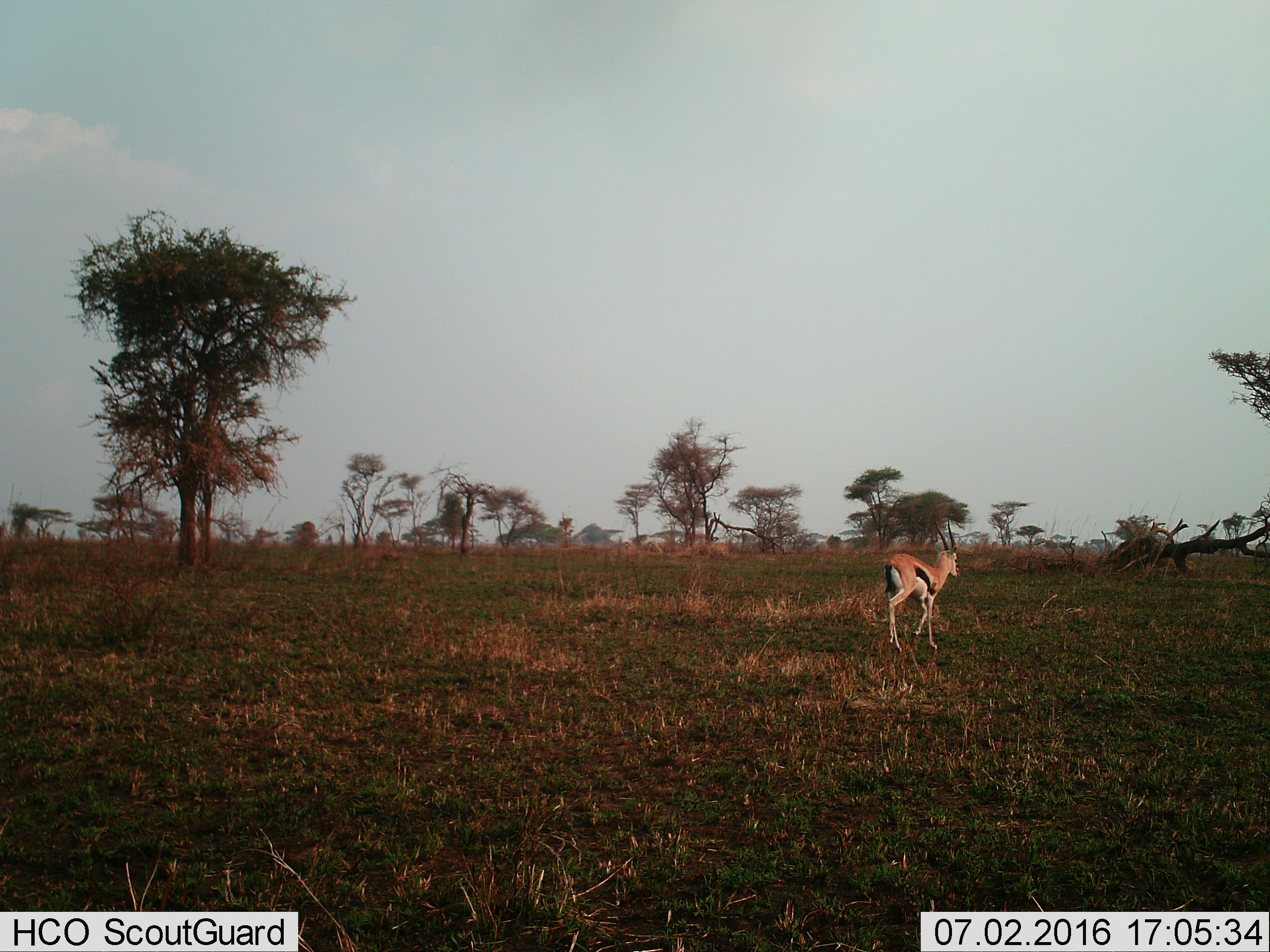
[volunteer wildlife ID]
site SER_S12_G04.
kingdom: Animalia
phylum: Chordata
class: Mammalia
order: Artiodactyla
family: Bovidae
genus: Eudorcas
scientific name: Eudorcas thomsonii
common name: thomson's gazelle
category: gazellethomsons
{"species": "gazellethomsons (thomson's gazelle) (Eudorcas thomsonii)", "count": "1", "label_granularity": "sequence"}